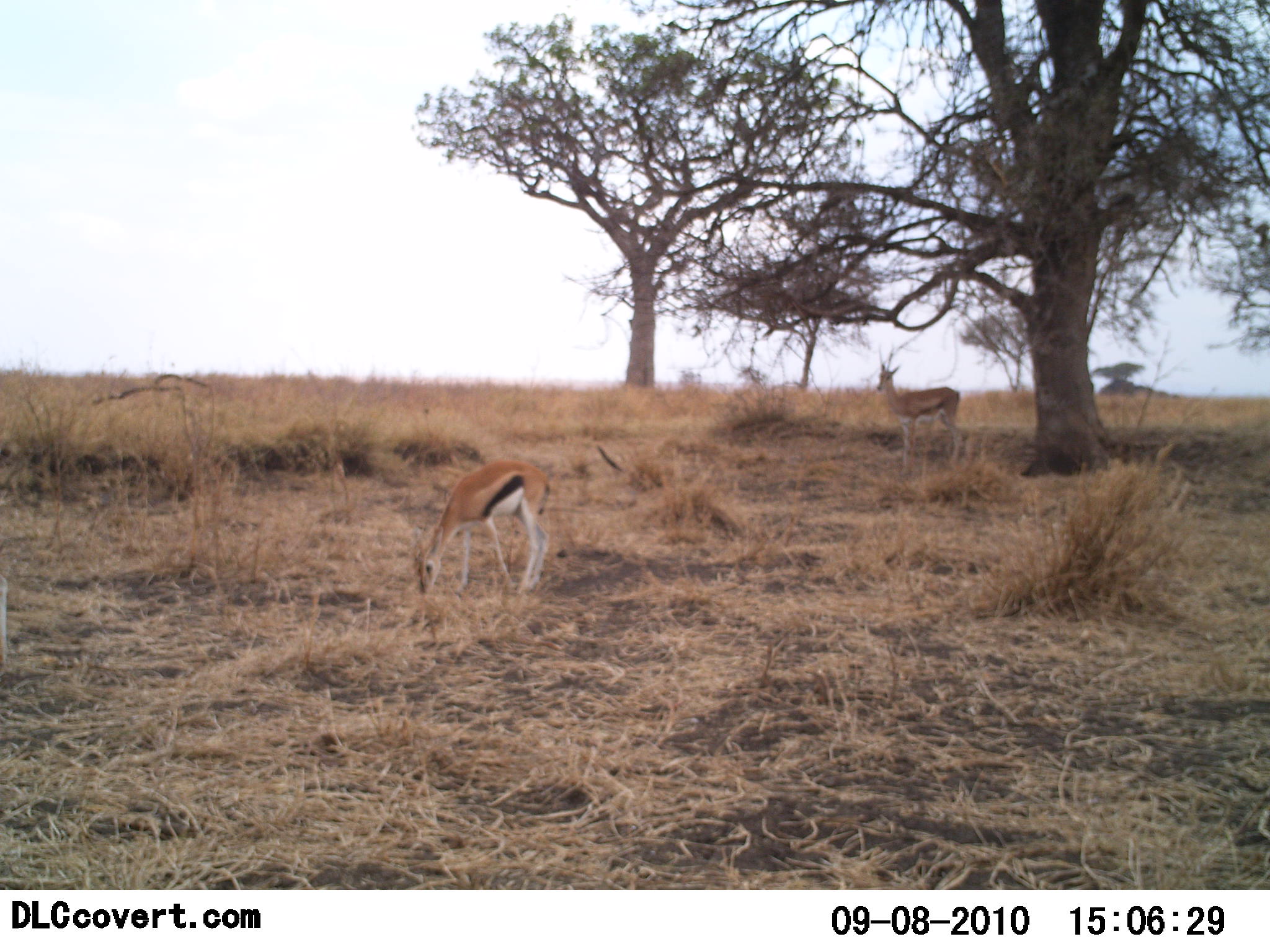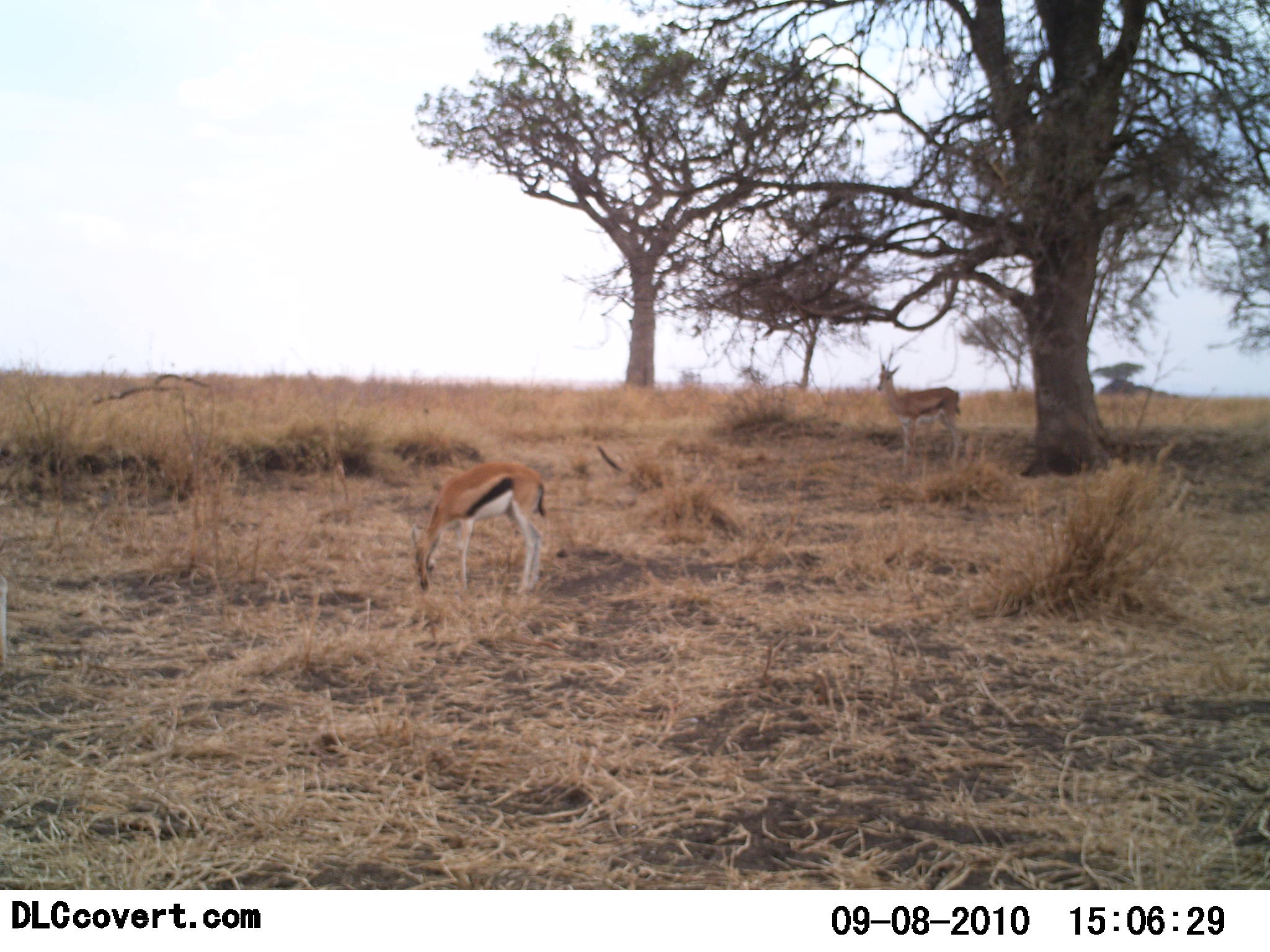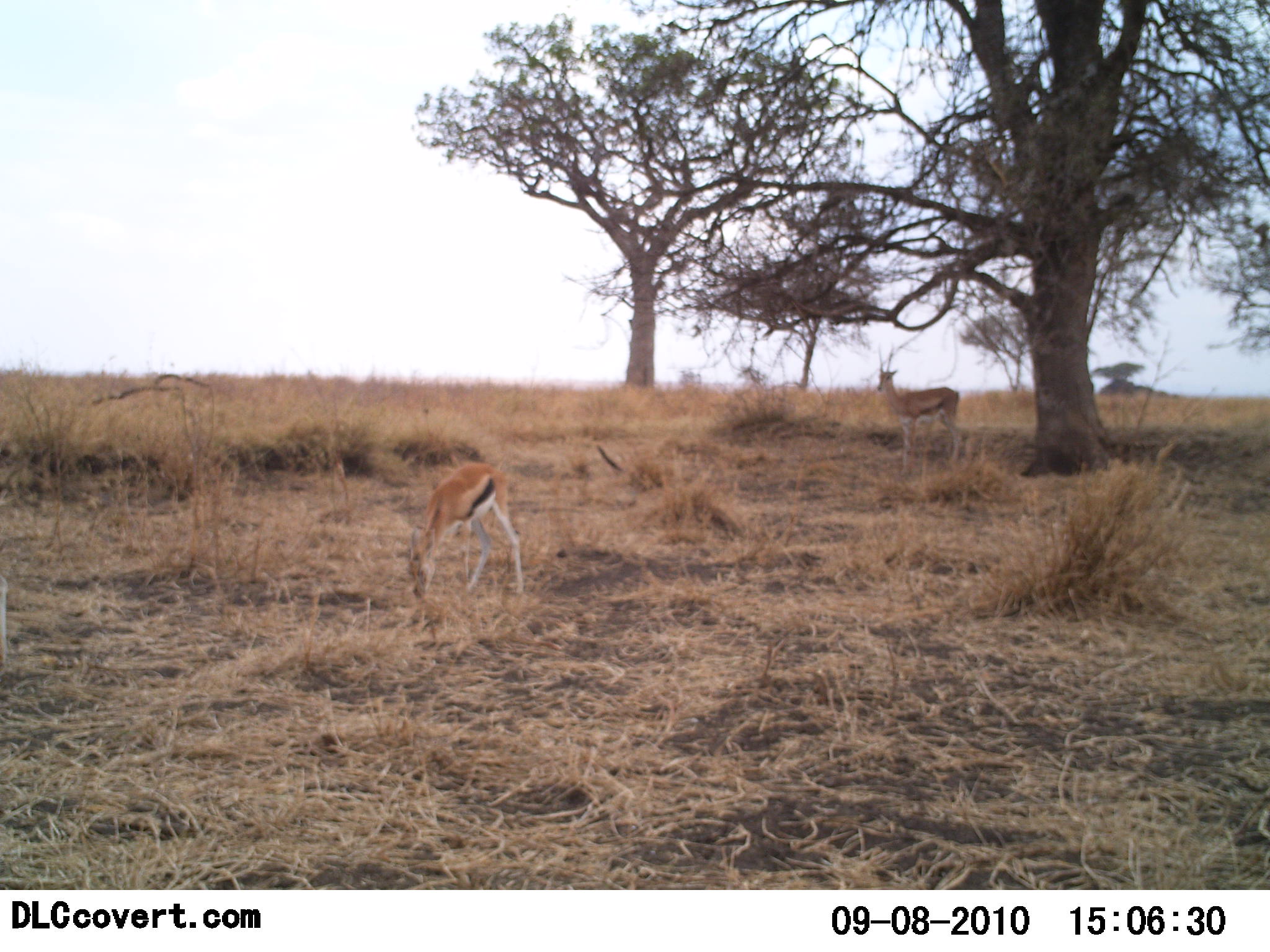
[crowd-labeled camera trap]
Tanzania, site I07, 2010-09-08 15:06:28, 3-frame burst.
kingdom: Animalia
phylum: Chordata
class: Mammalia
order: Artiodactyla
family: Bovidae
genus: Eudorcas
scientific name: Eudorcas thomsonii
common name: thomson's gazelle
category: gazellethomsons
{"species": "gazellethomsons (thomson's gazelle) (Eudorcas thomsonii)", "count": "2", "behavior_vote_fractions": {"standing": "82%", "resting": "6%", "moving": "6%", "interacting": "0%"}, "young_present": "12%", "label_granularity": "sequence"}